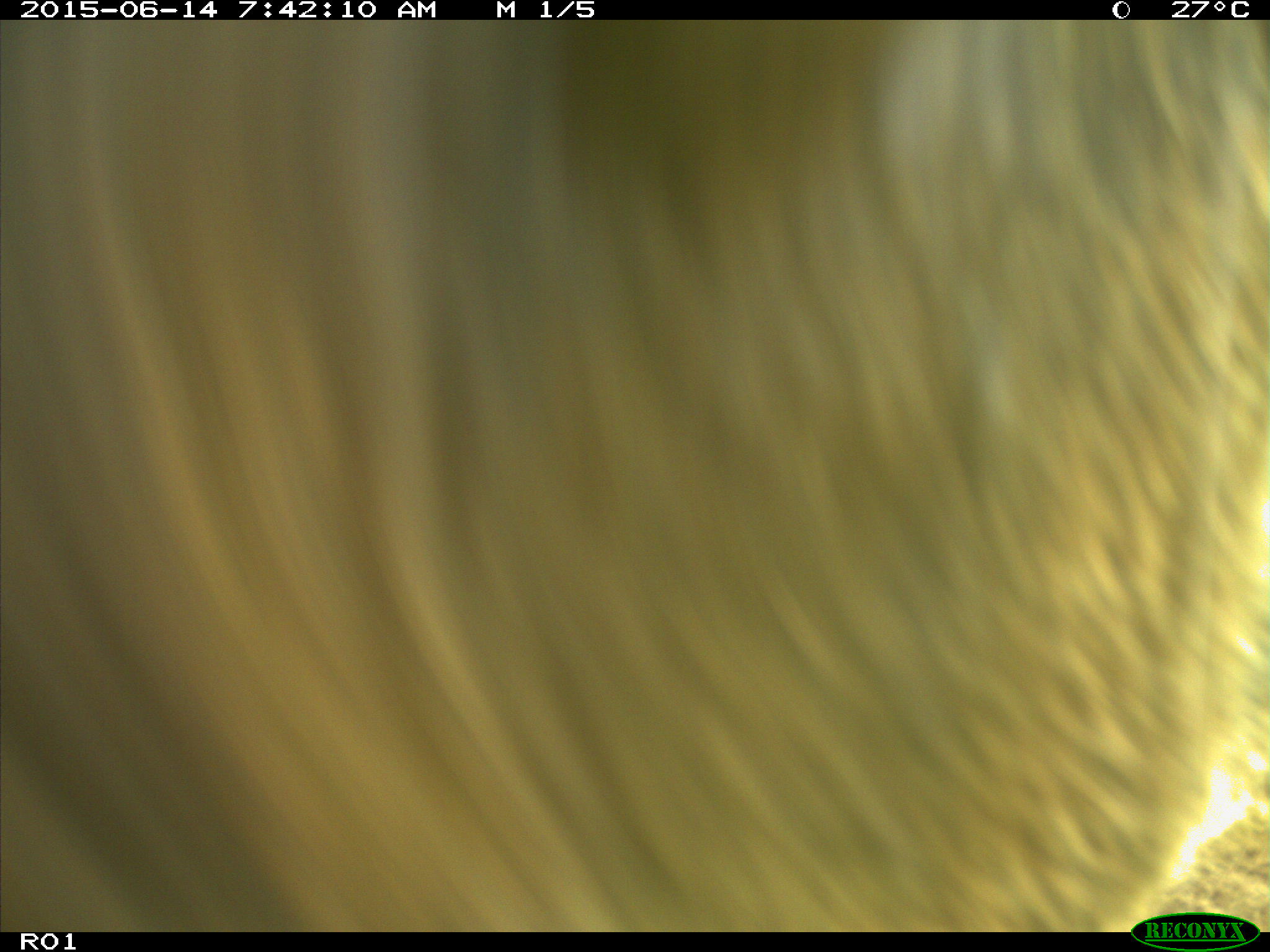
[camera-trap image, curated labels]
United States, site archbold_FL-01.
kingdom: Animalia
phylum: Chordata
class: Mammalia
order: Artiodactyla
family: Bovidae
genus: Bos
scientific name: Bos taurus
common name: domestic cow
Bos taurus (domestic cow).